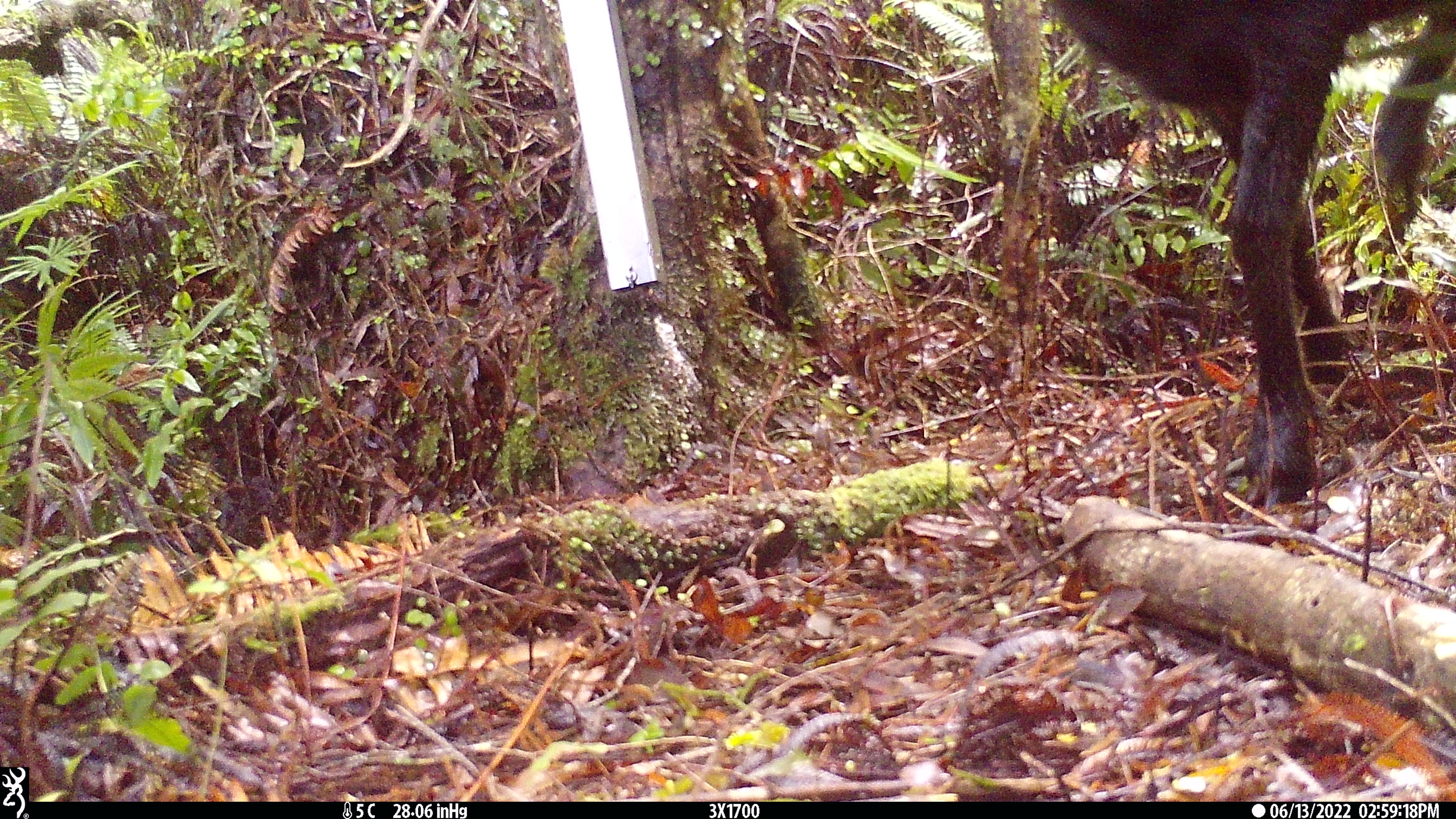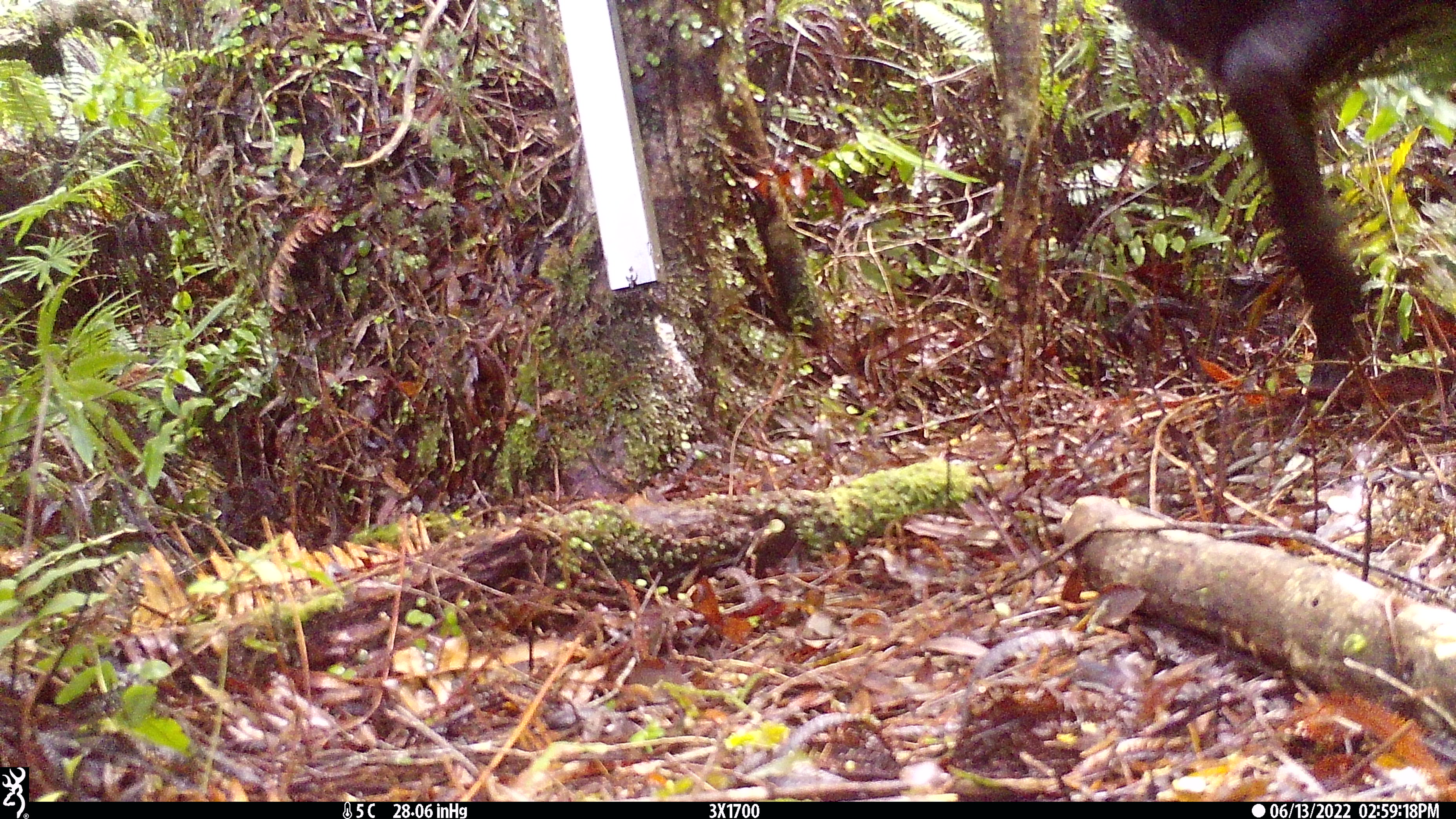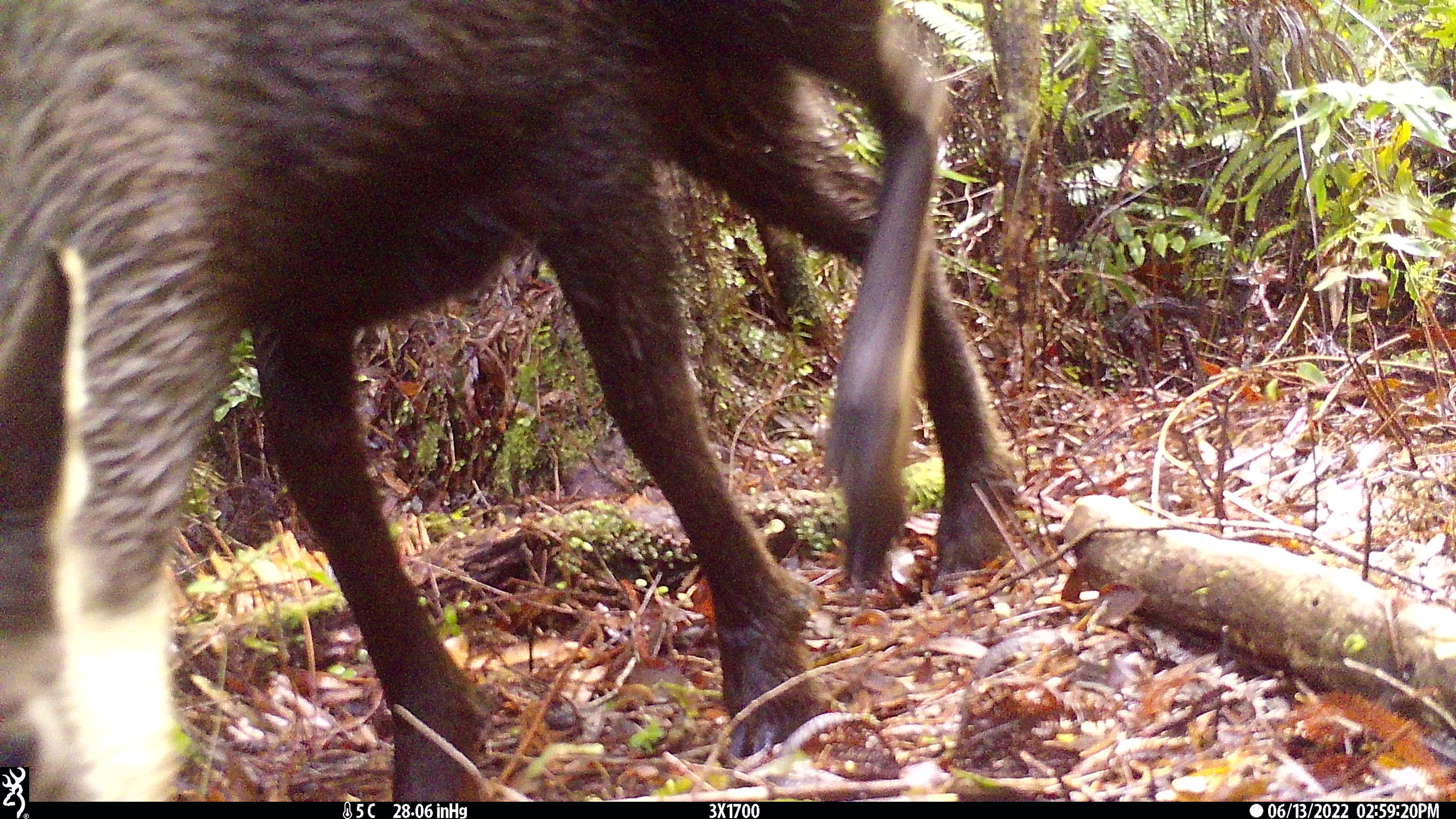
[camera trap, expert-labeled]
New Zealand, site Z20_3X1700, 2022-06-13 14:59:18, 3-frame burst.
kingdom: Animalia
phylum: Chordata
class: Mammalia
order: Artiodactyla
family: Bovidae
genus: Rupicapra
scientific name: Rupicapra rupicapra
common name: alpine chamois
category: chamois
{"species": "chamois (alpine chamois) (Rupicapra rupicapra)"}